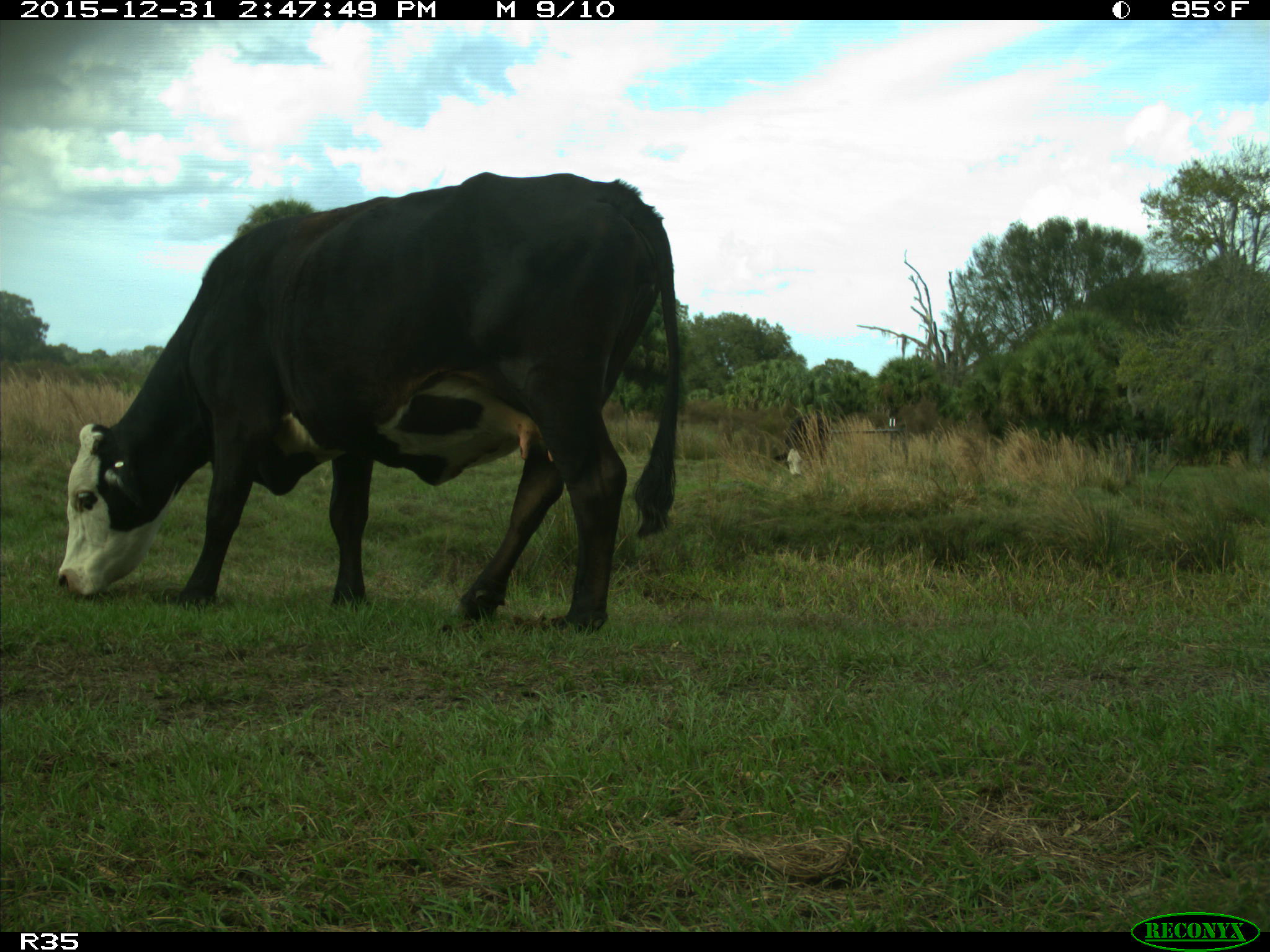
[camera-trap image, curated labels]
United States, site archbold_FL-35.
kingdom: Animalia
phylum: Chordata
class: Mammalia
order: Artiodactyla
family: Bovidae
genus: Bos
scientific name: Bos taurus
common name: domestic cow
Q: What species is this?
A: Bos taurus (domestic cow).